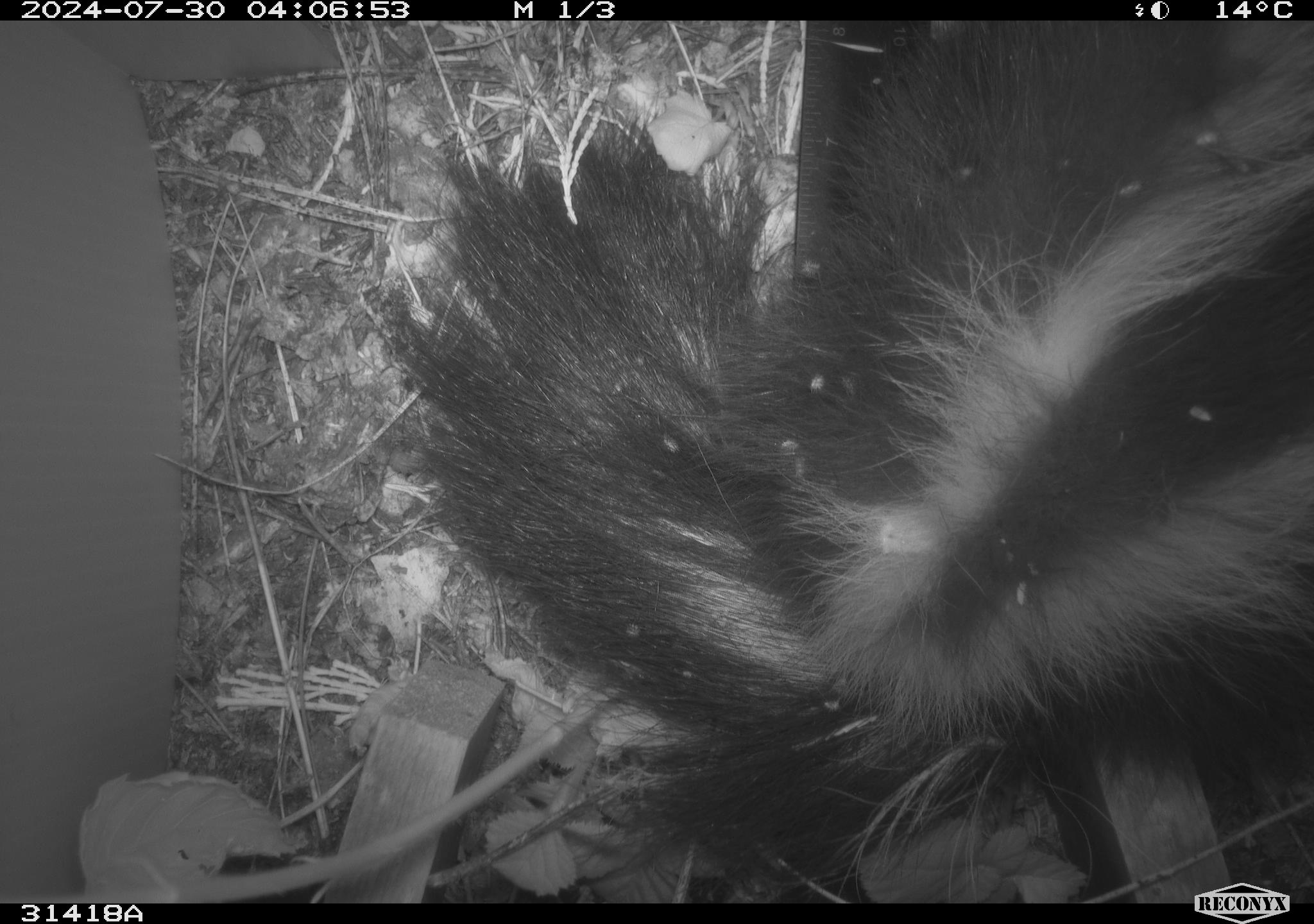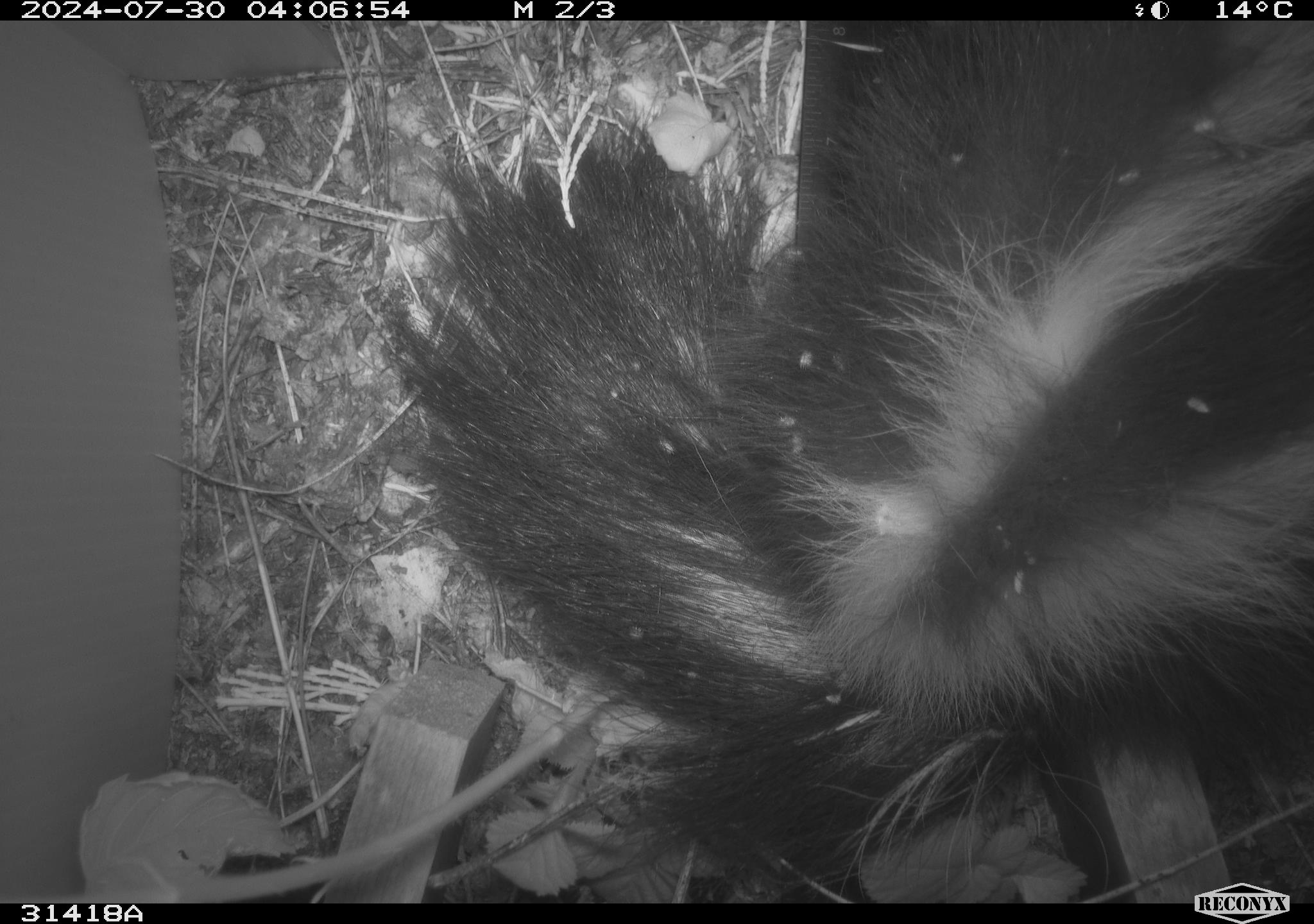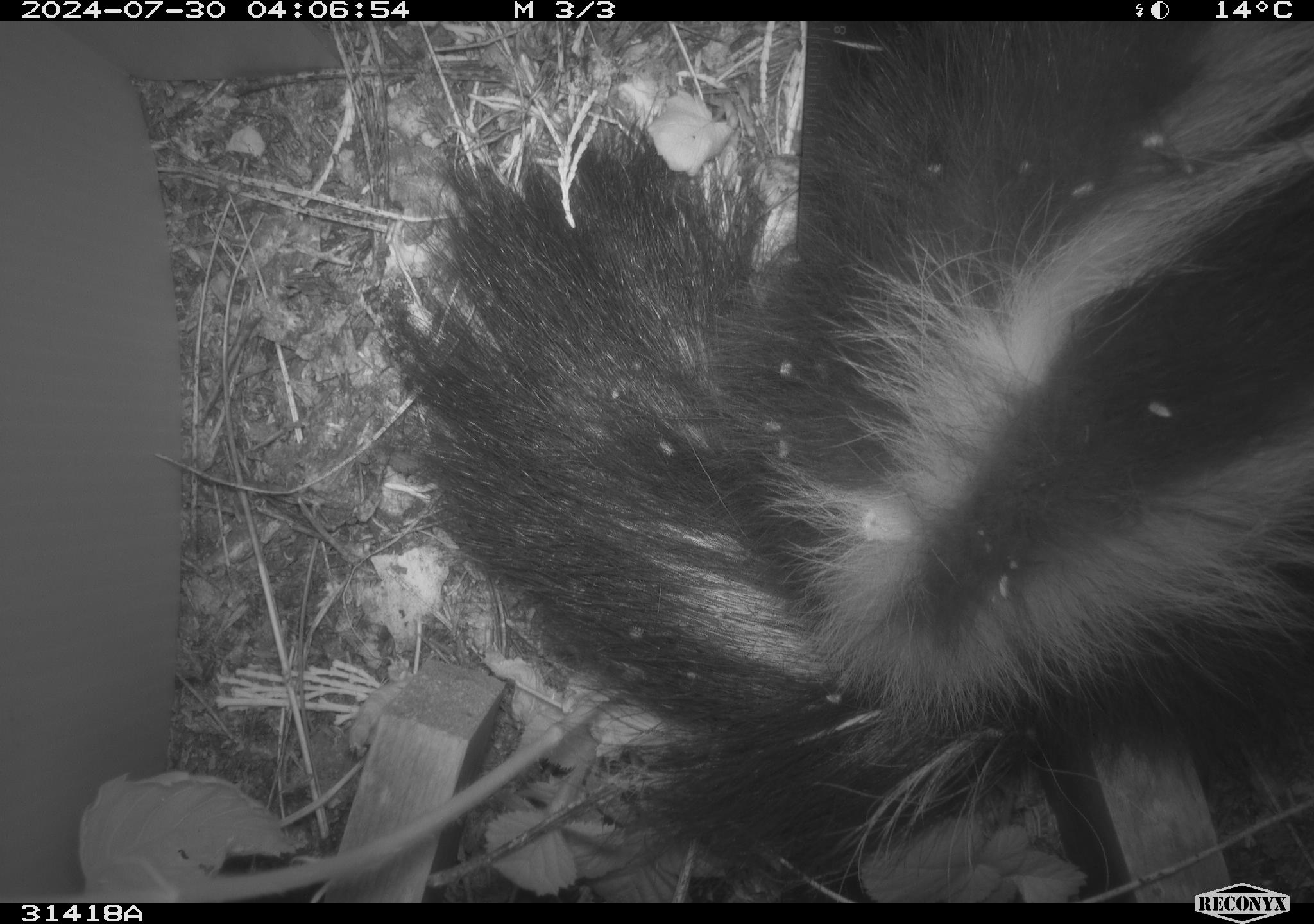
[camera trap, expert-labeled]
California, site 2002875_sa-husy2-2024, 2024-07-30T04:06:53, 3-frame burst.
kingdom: Animalia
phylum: Chordata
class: Mammalia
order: Carnivora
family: Mephitidae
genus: Mephitis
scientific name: Mephitis mephitis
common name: striped skunk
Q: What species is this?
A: Striped skunk (Mephitis mephitis).